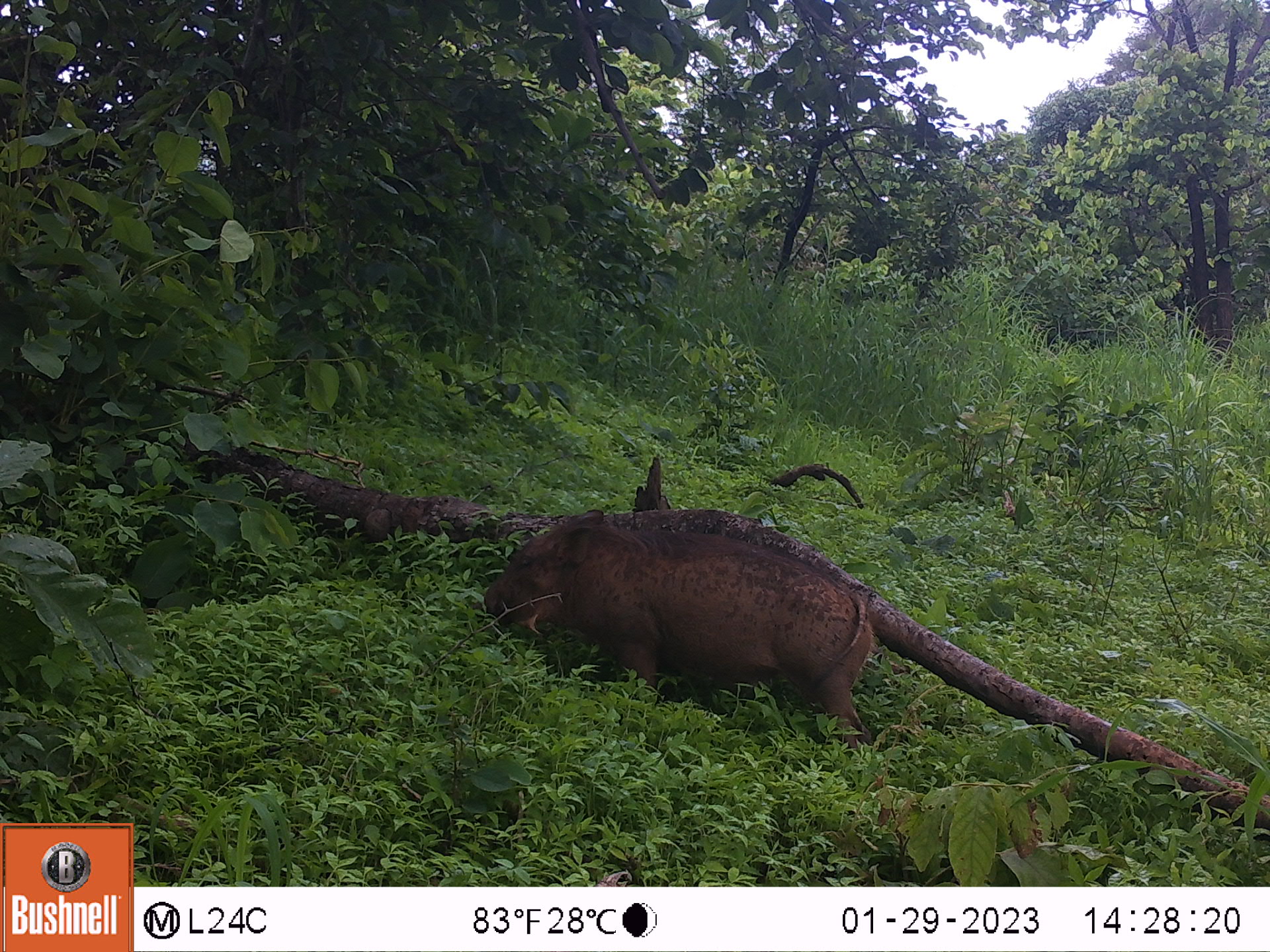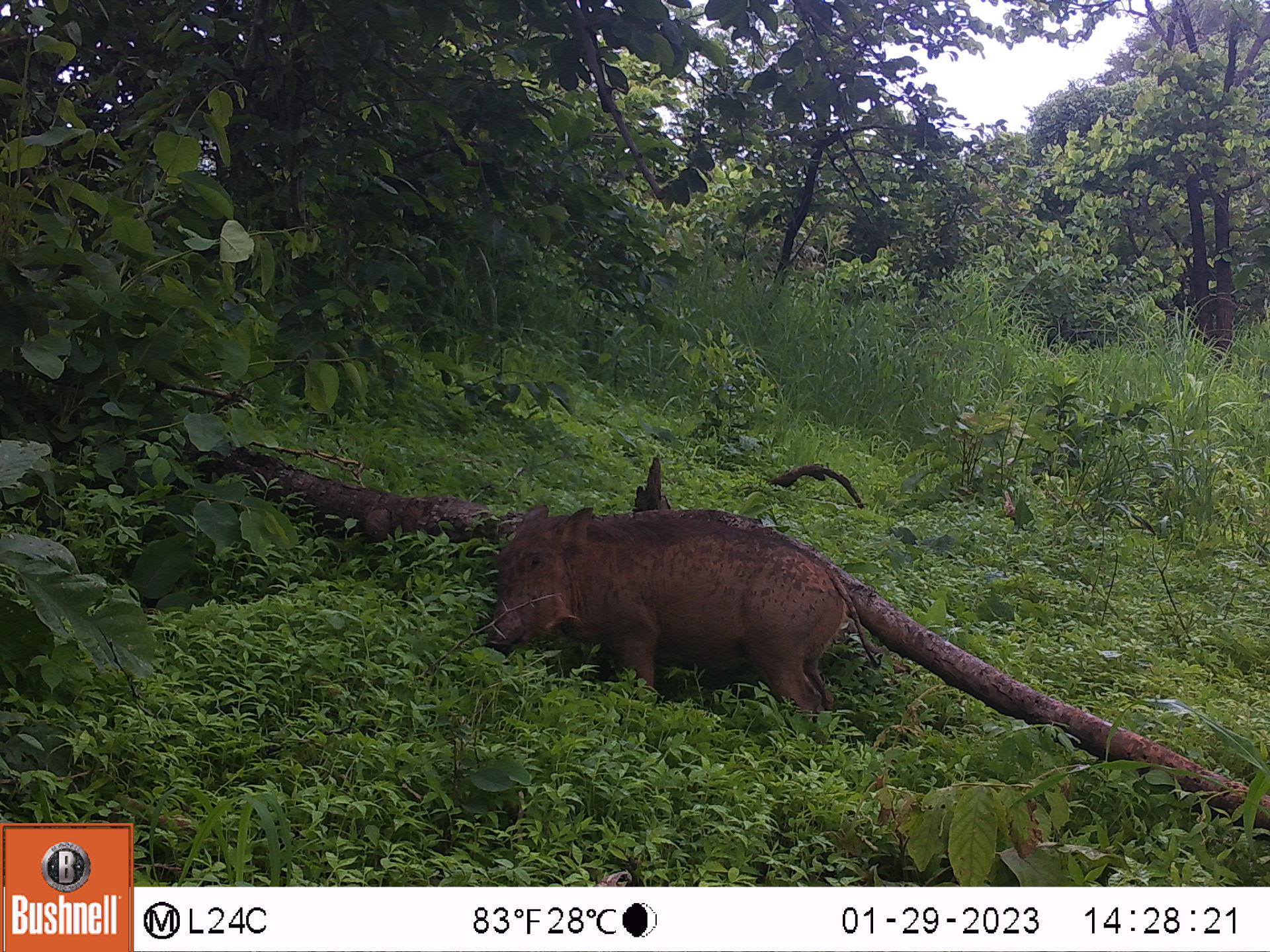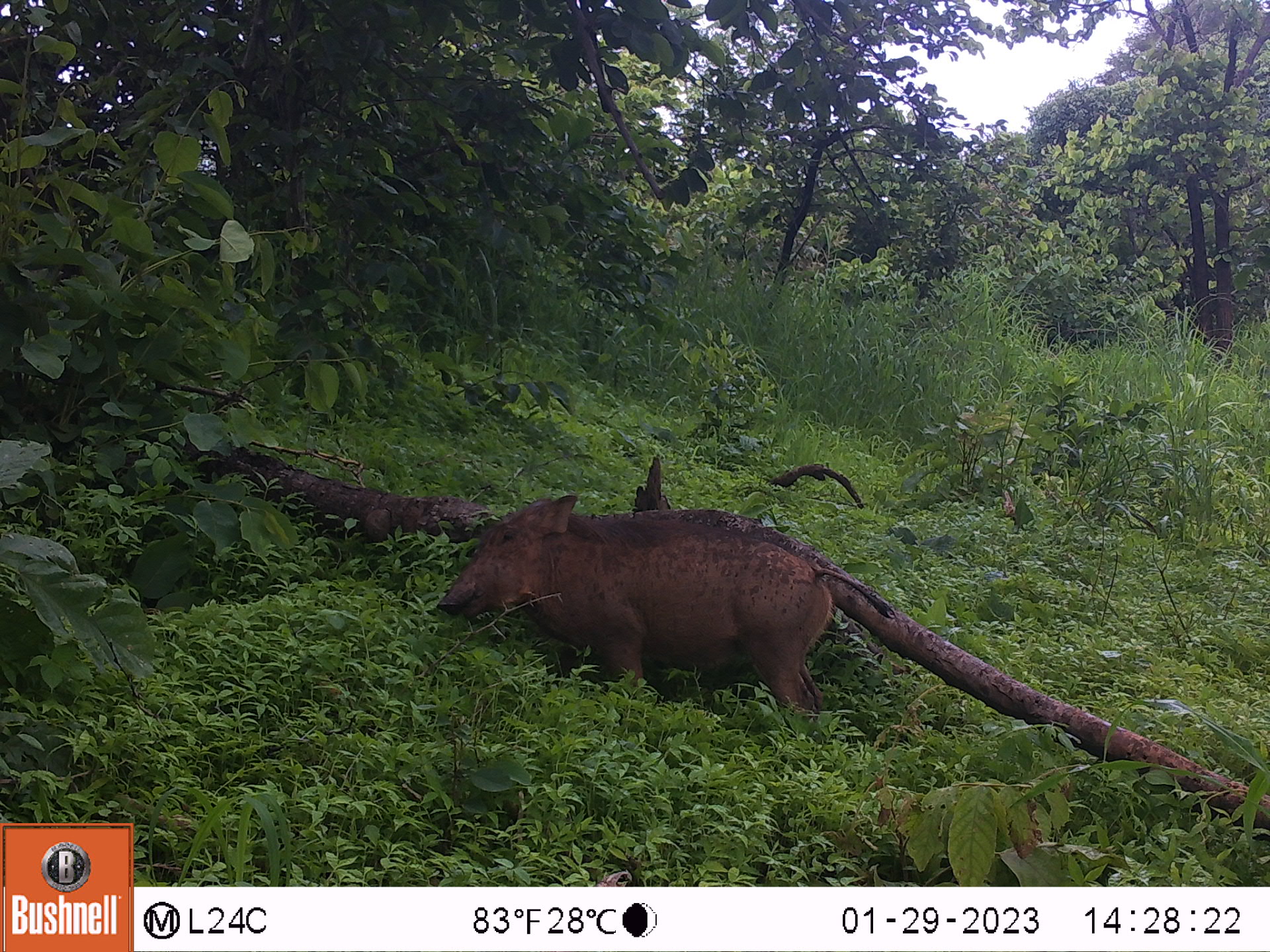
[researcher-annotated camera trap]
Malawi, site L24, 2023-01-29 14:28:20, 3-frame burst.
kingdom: Animalia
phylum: Chordata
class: Mammalia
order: Artiodactyla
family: Suidae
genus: Phacochoerus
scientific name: Phacochoerus africanus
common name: common warthog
Common warthog (Phacochoerus africanus), count 1.